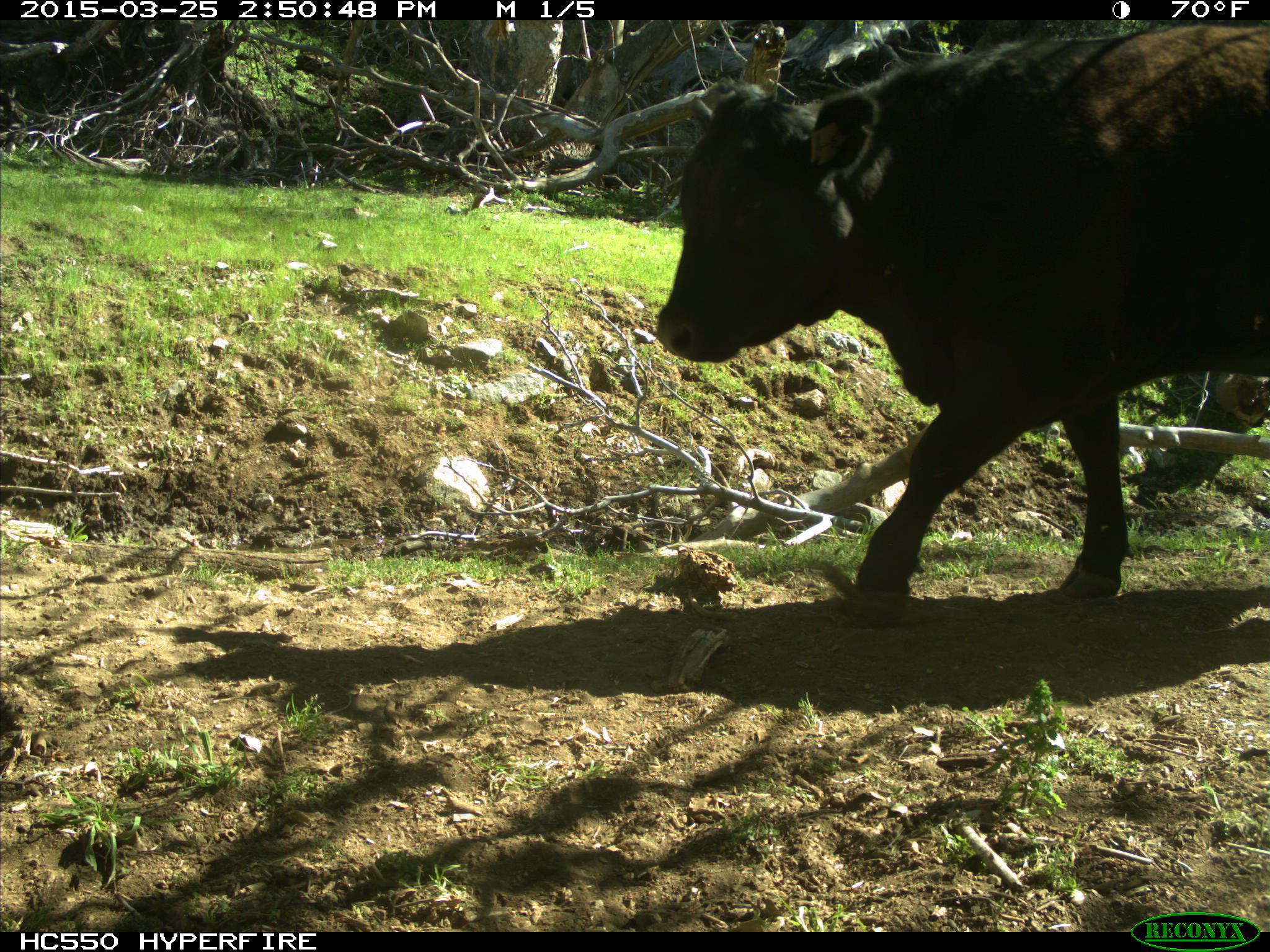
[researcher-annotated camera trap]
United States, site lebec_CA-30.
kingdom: Animalia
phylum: Chordata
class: Mammalia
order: Artiodactyla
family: Bovidae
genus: Bos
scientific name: Bos taurus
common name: domestic cow